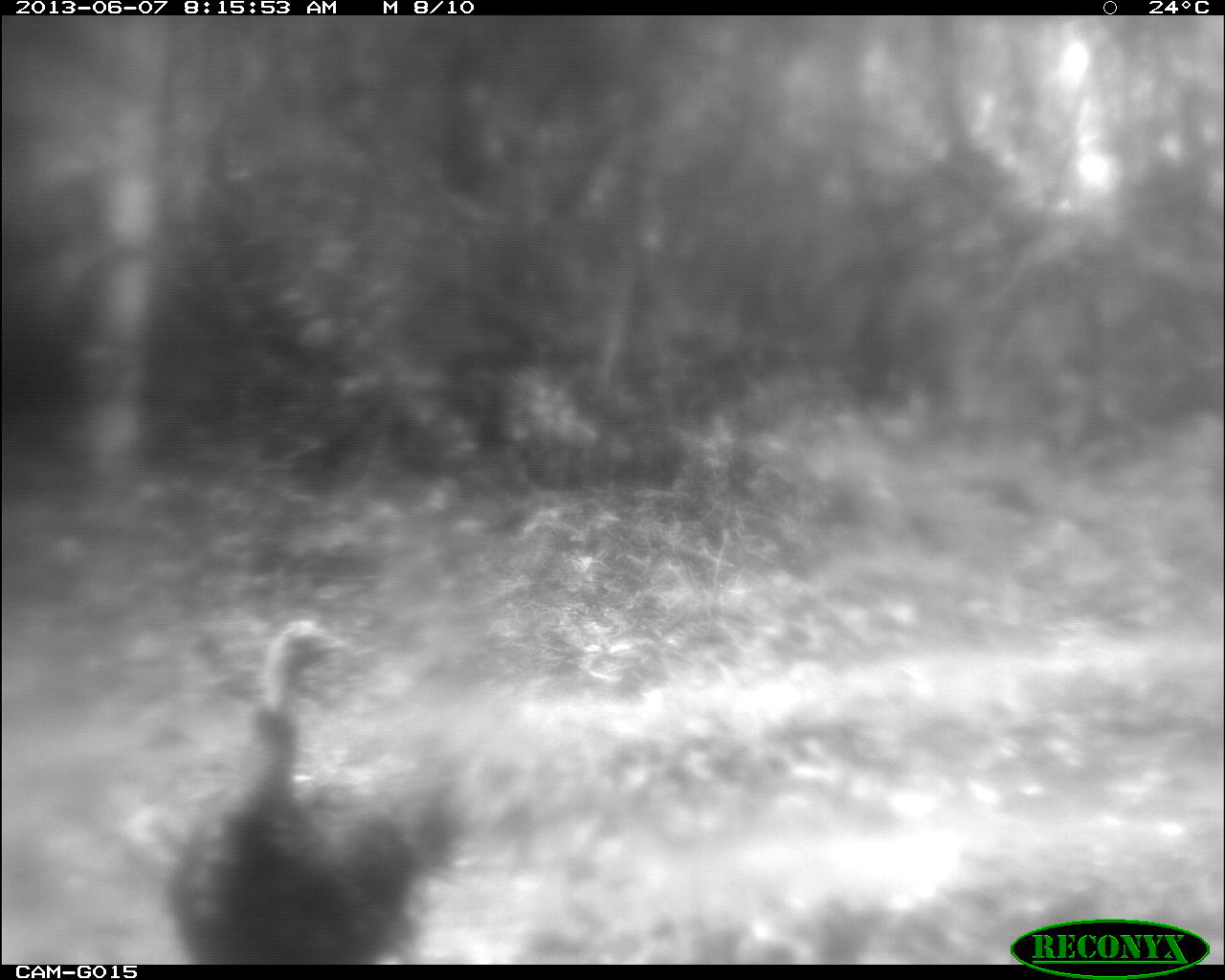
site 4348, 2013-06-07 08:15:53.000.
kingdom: Animalia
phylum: Chordata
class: Aves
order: Galliformes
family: Phasianidae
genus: Meleagris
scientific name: Meleagris ocellata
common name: ocellated turkey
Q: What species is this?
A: Meleagris ocellata (ocellated turkey).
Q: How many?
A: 1.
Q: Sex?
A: Female.